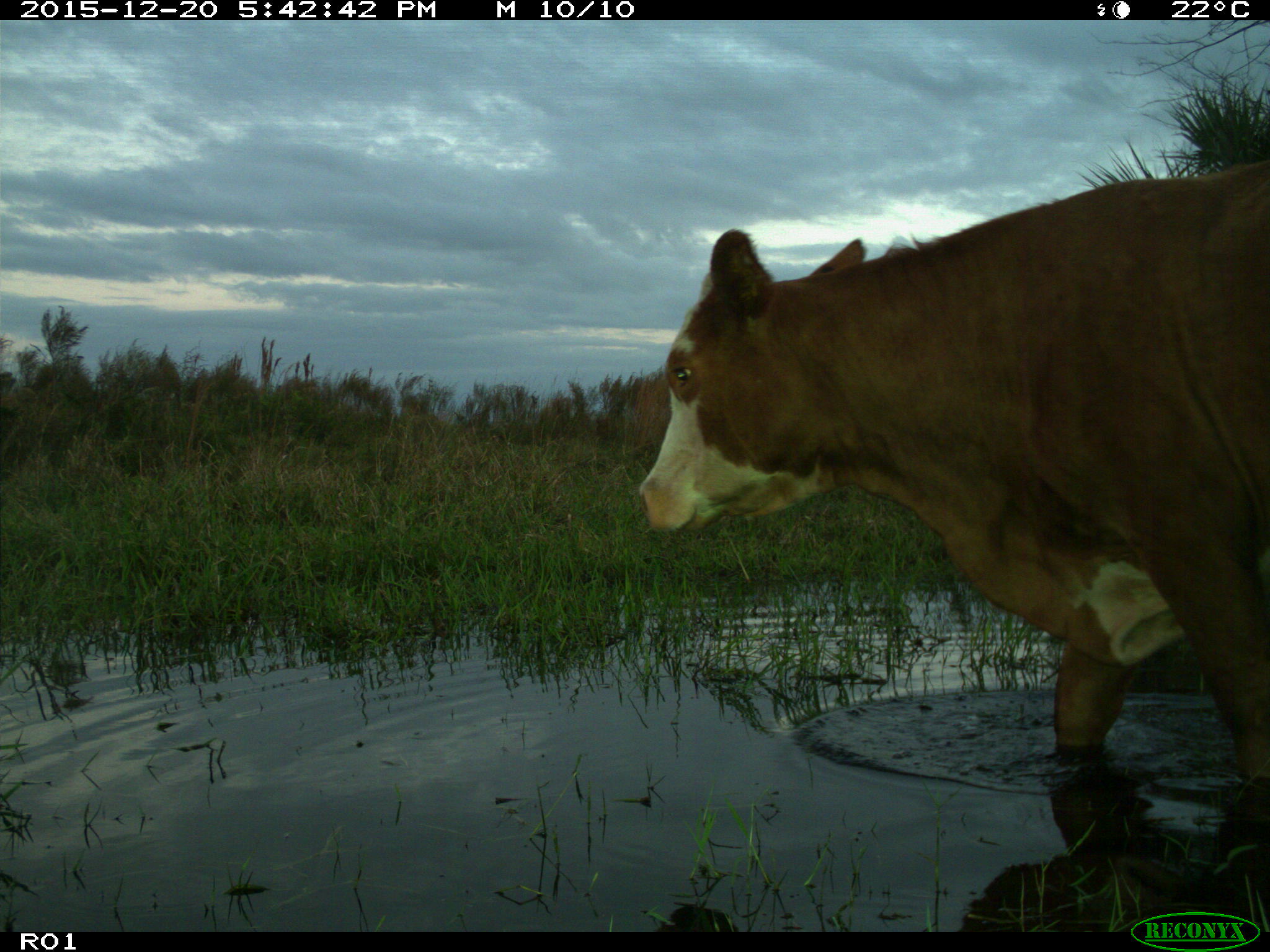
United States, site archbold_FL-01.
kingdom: Animalia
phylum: Chordata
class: Mammalia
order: Artiodactyla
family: Bovidae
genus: Bos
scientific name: Bos taurus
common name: domestic cow